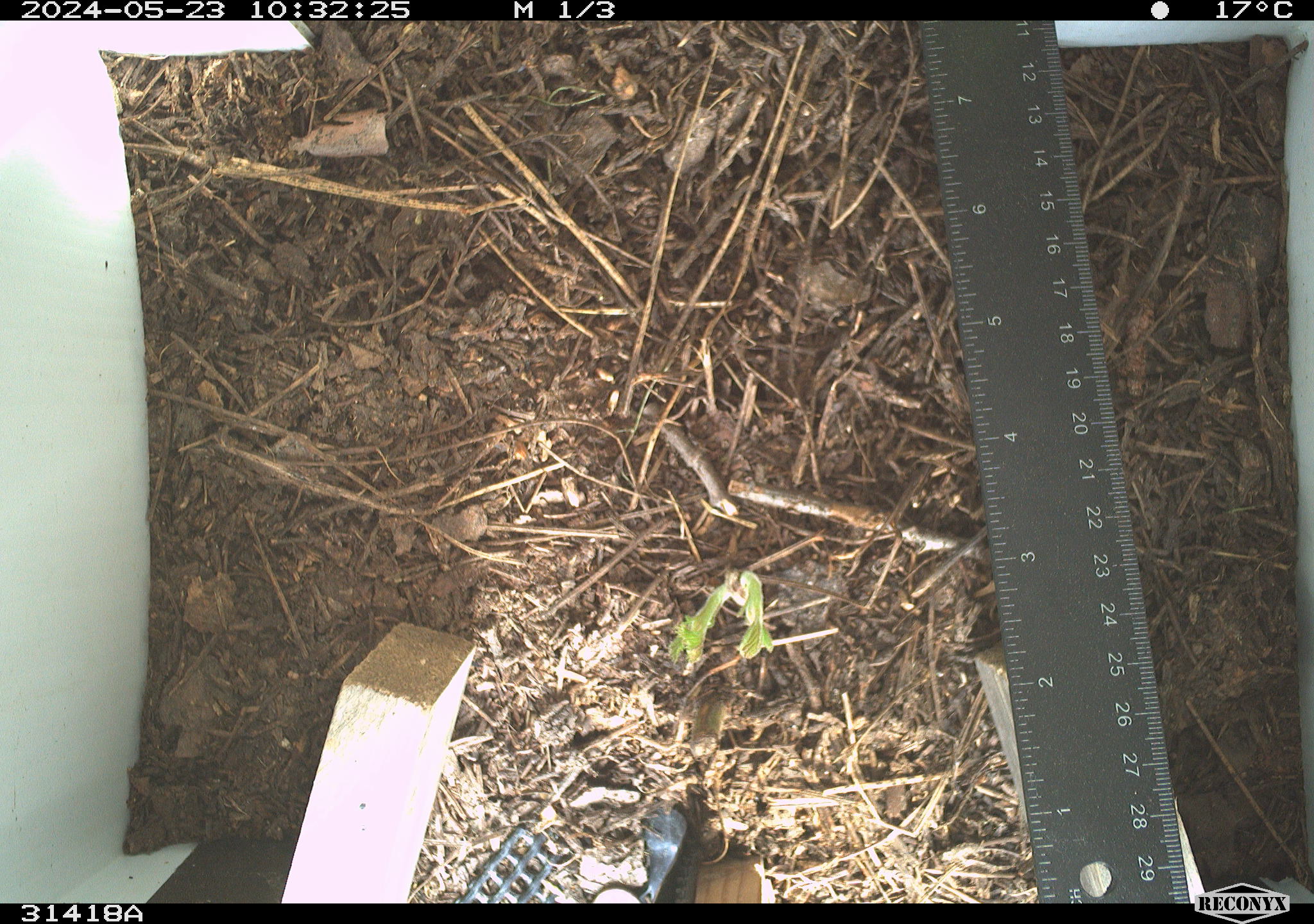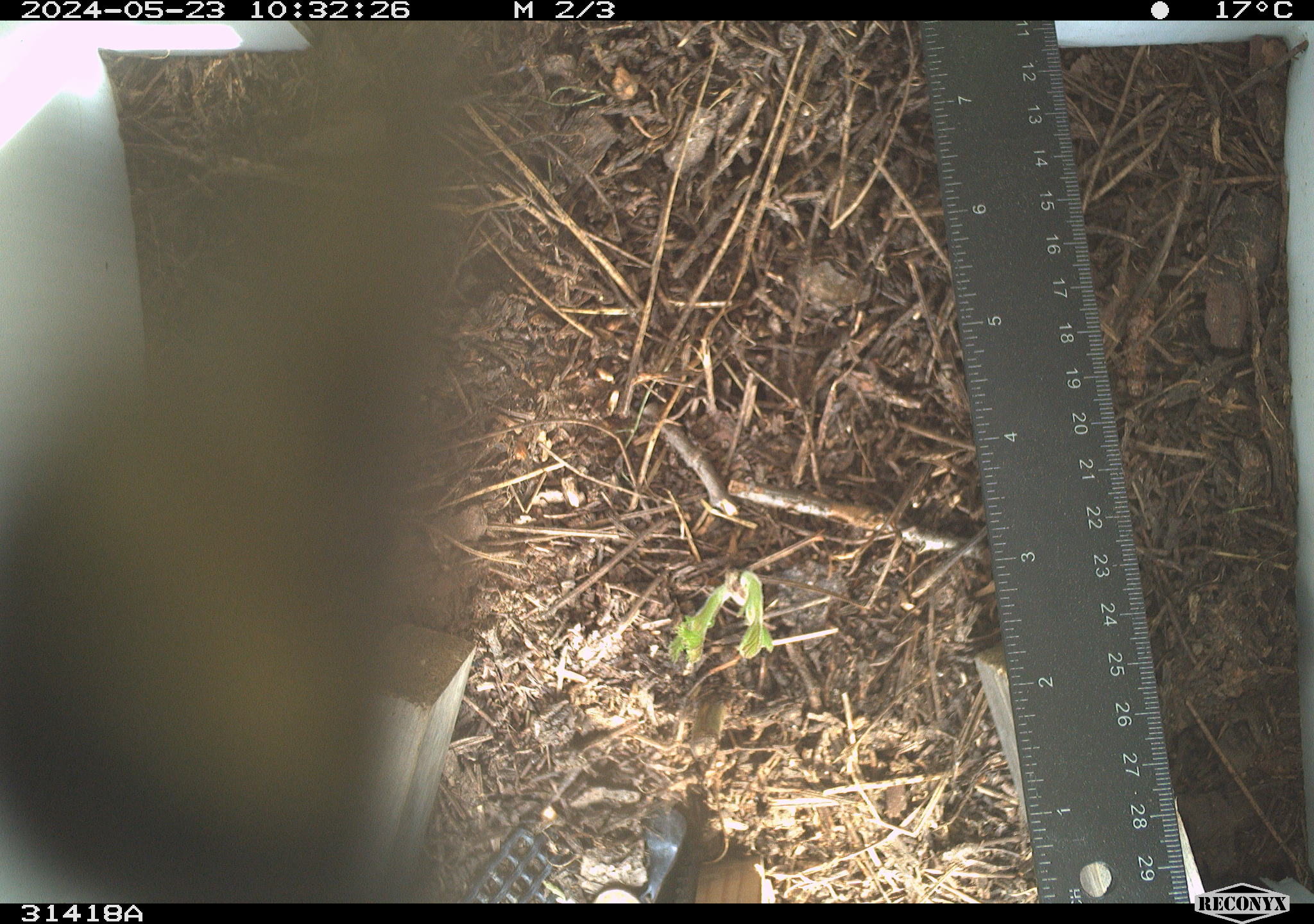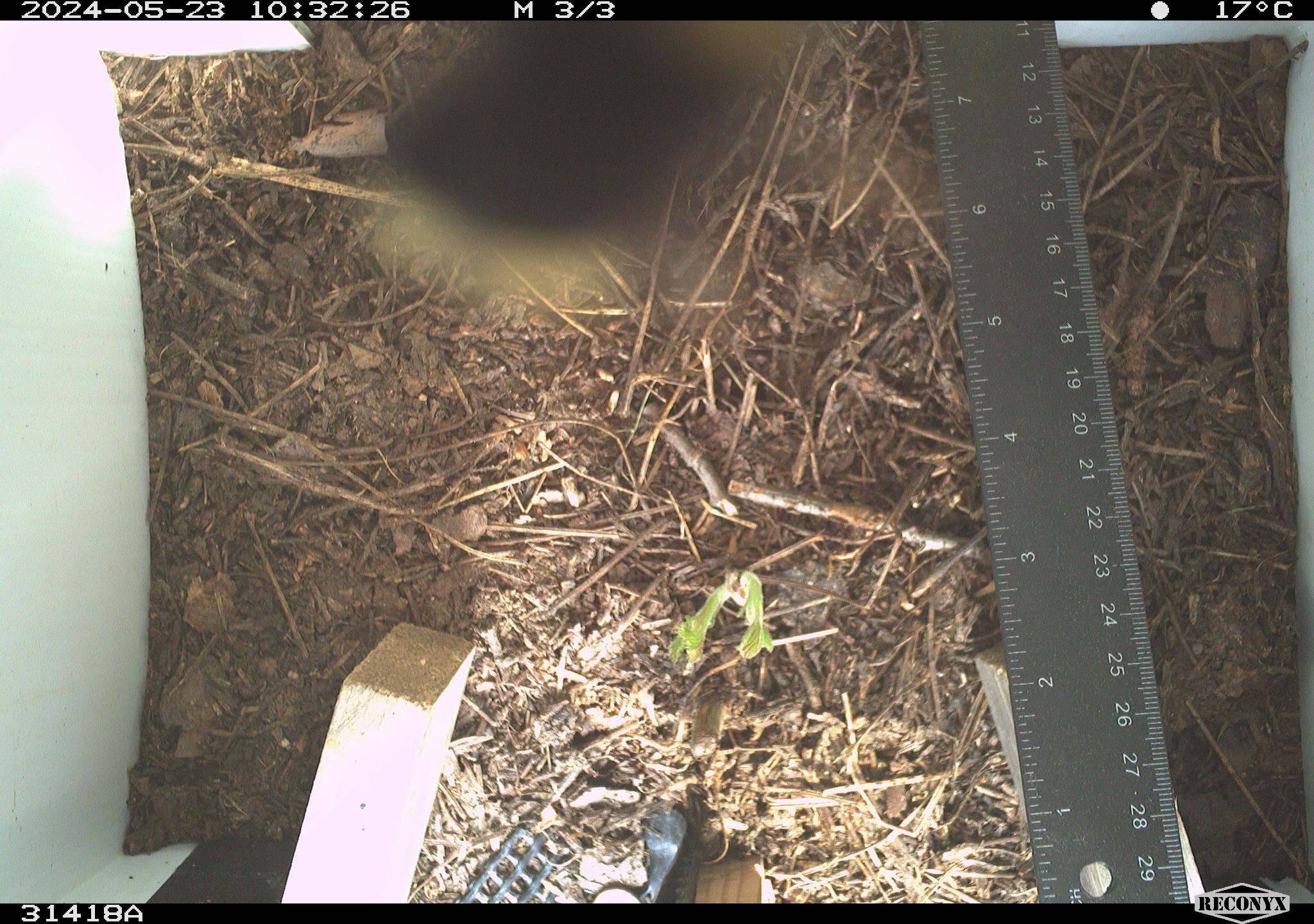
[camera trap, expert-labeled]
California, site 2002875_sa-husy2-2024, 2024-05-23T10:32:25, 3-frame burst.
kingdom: Animalia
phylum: Arthropoda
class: Insecta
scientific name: Insecta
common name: insect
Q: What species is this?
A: Insect (Insecta).